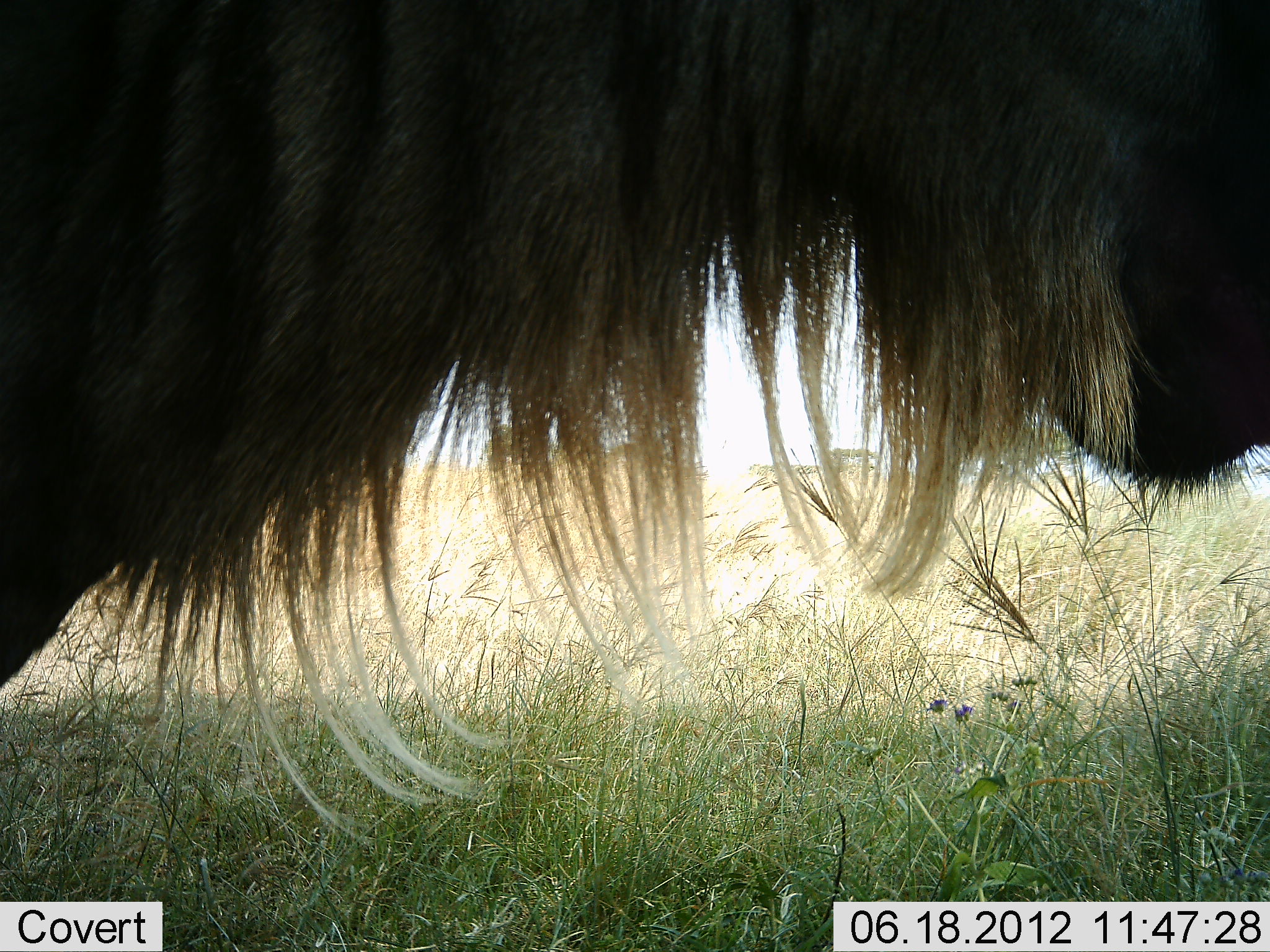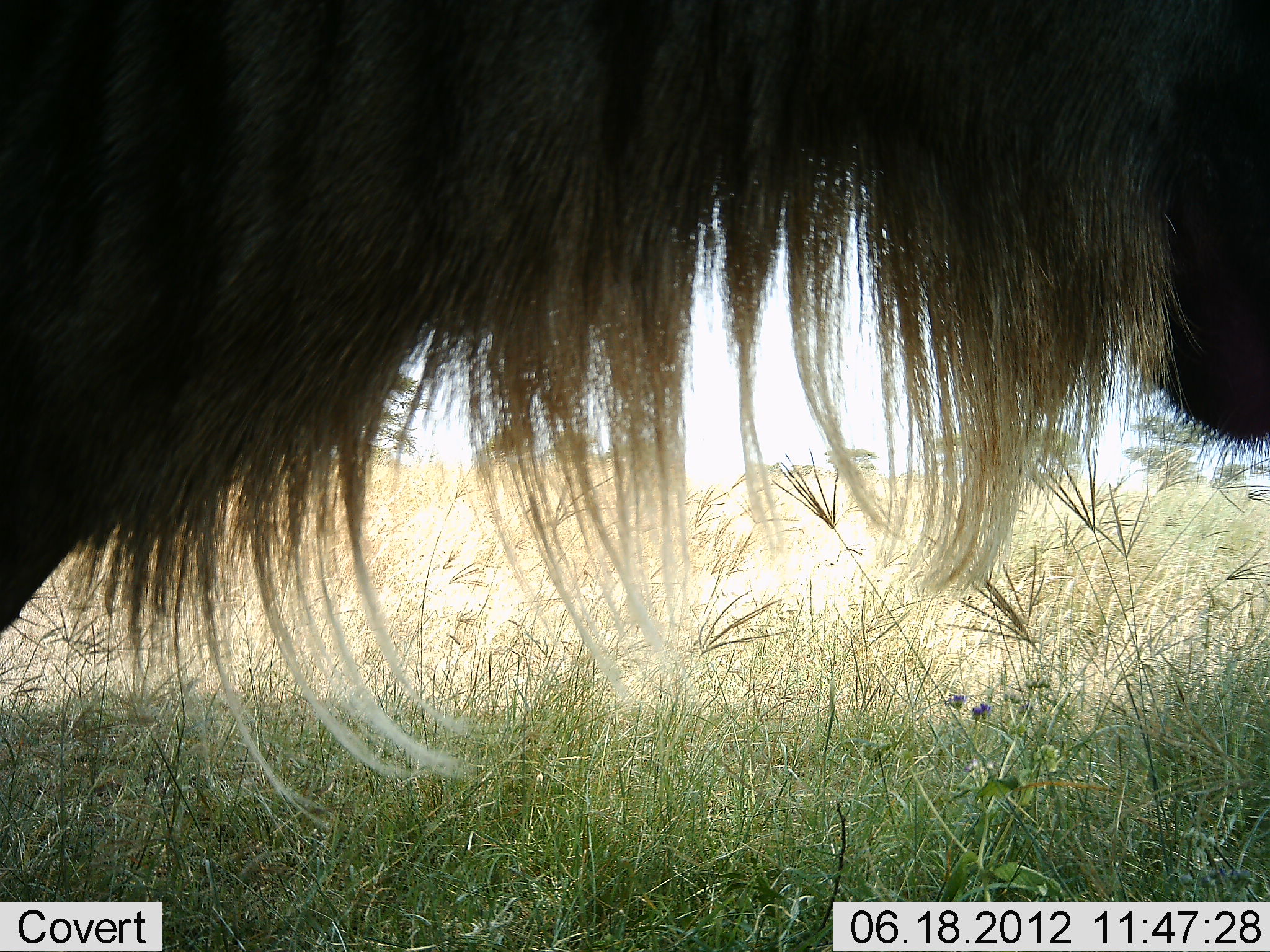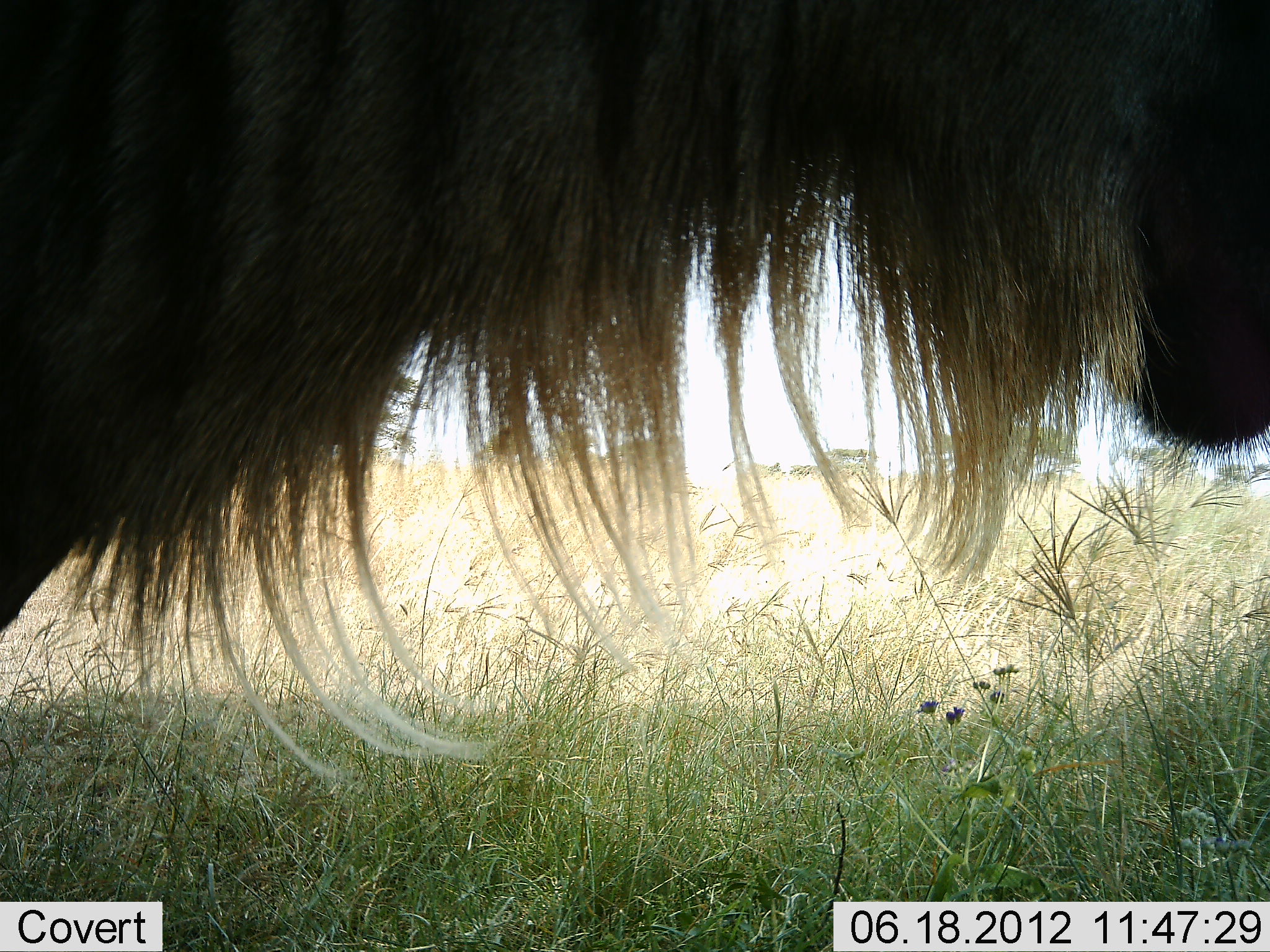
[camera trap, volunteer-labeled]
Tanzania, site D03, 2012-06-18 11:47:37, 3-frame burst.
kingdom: Animalia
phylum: Chordata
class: Mammalia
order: Artiodactyla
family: Bovidae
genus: Connochaetes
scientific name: Connochaetes taurinus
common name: blue wildebeest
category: wildebeest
Wildebeest (blue wildebeest) (Connochaetes taurinus), count 1. Behavior (volunteer vote fractions): standing 100%, resting 0%, moving 0%, interacting 0%. Young present (vote fraction): 0%. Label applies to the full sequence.